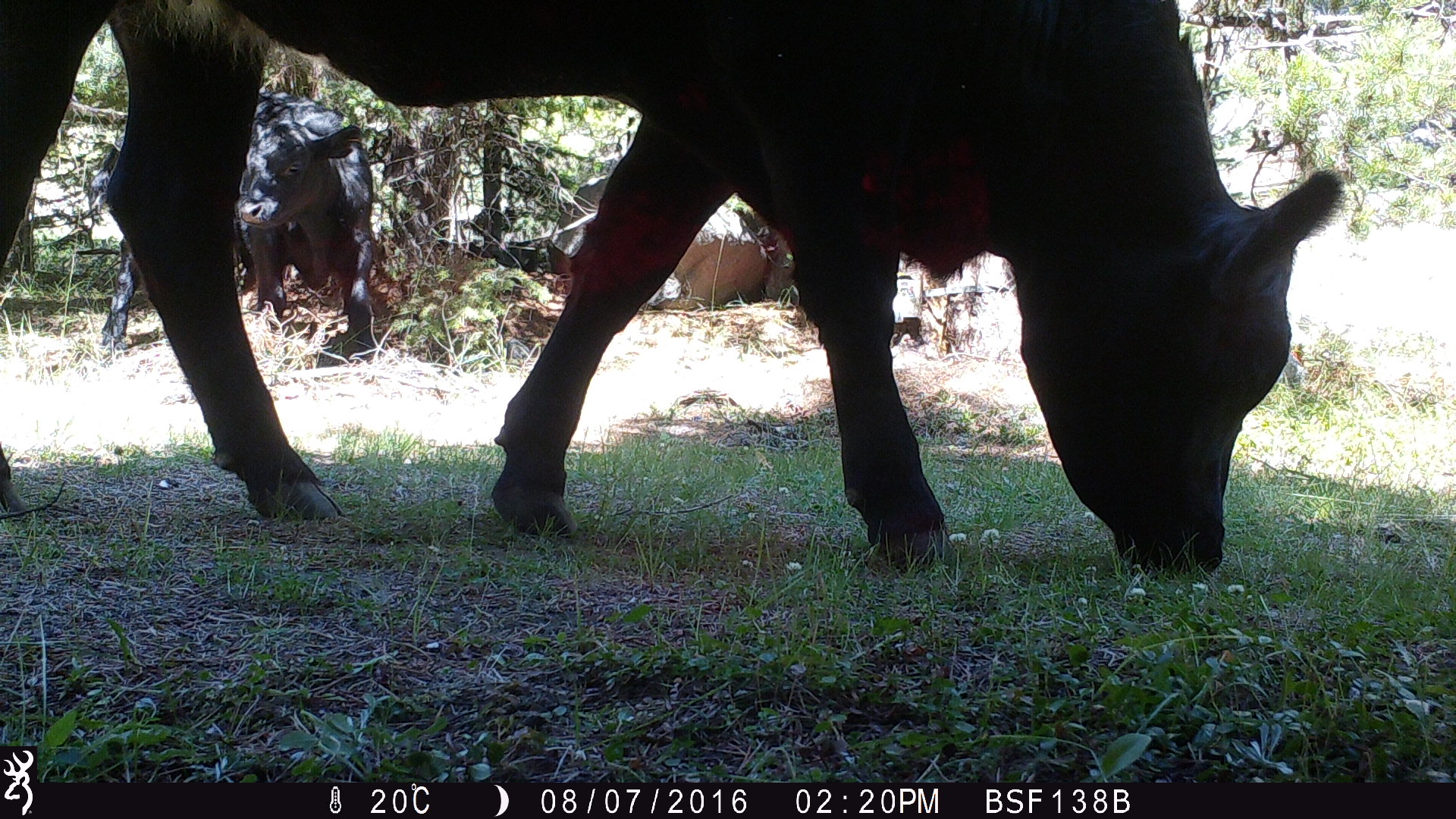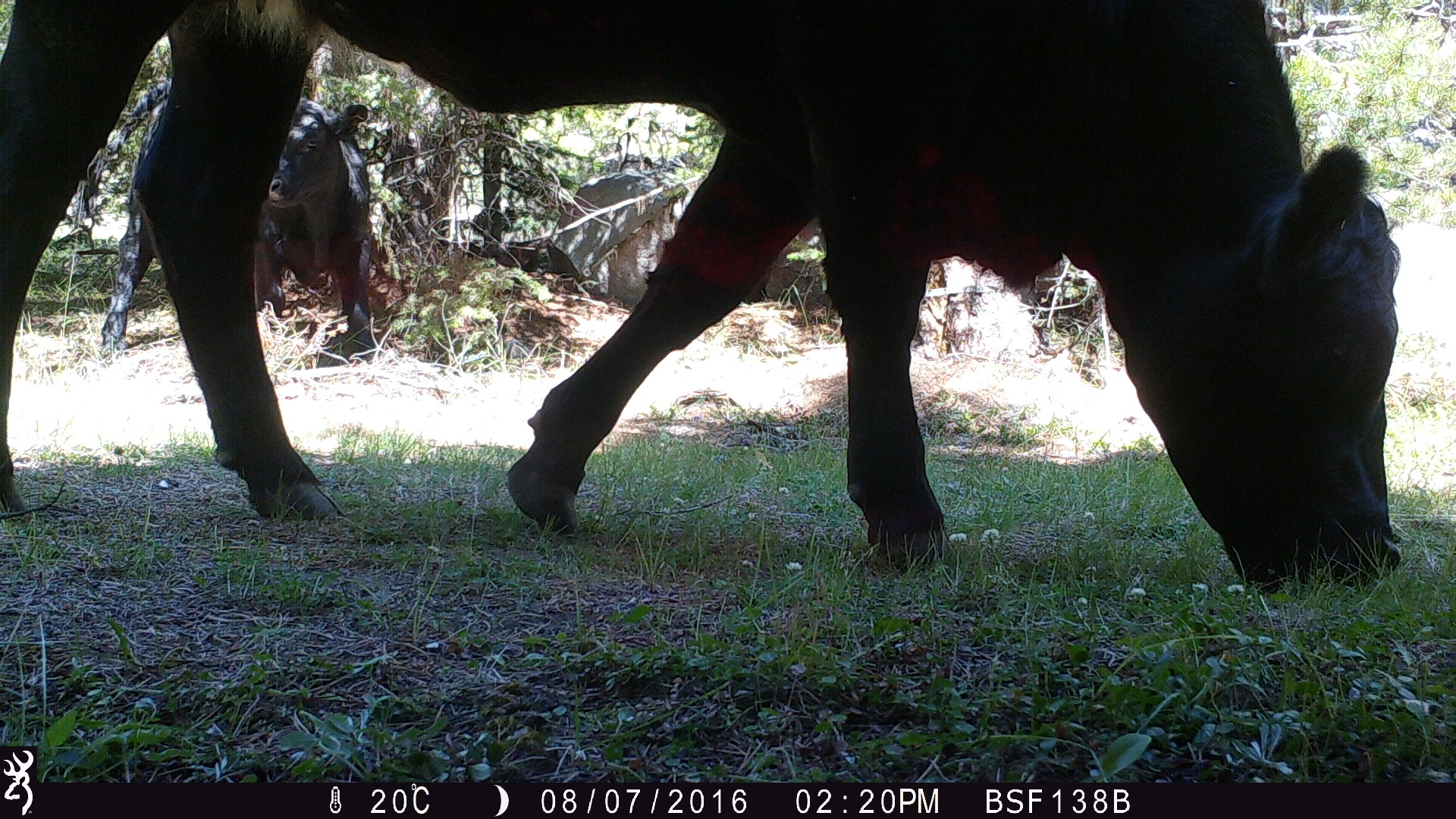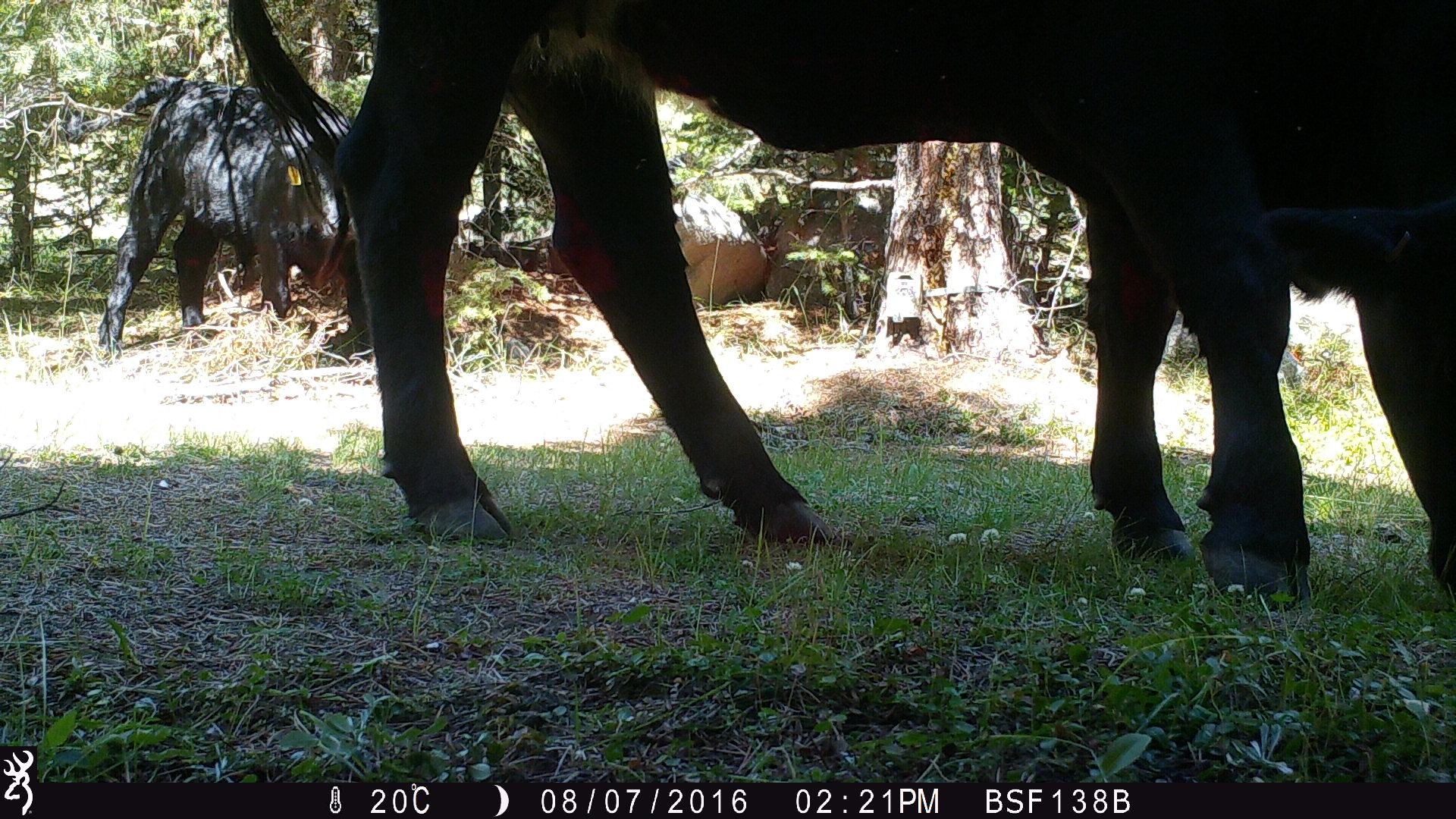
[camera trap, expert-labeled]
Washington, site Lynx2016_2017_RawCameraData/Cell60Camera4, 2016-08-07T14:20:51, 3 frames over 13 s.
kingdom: Animalia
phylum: Chordata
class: Mammalia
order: Artiodactyla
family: Bovidae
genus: Bos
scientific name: Bos taurus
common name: domestic cattle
Domestic cattle (Bos taurus). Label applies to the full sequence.